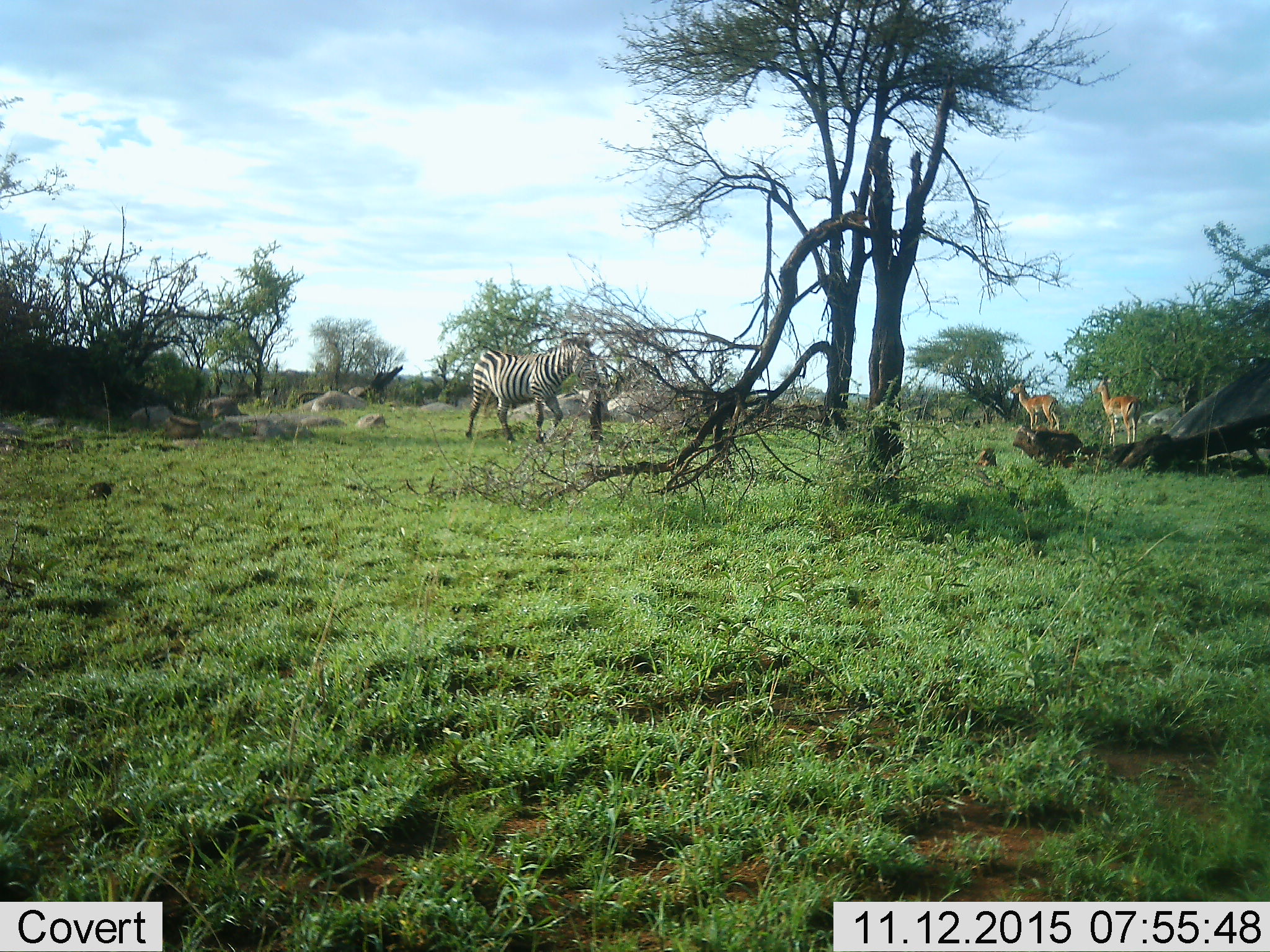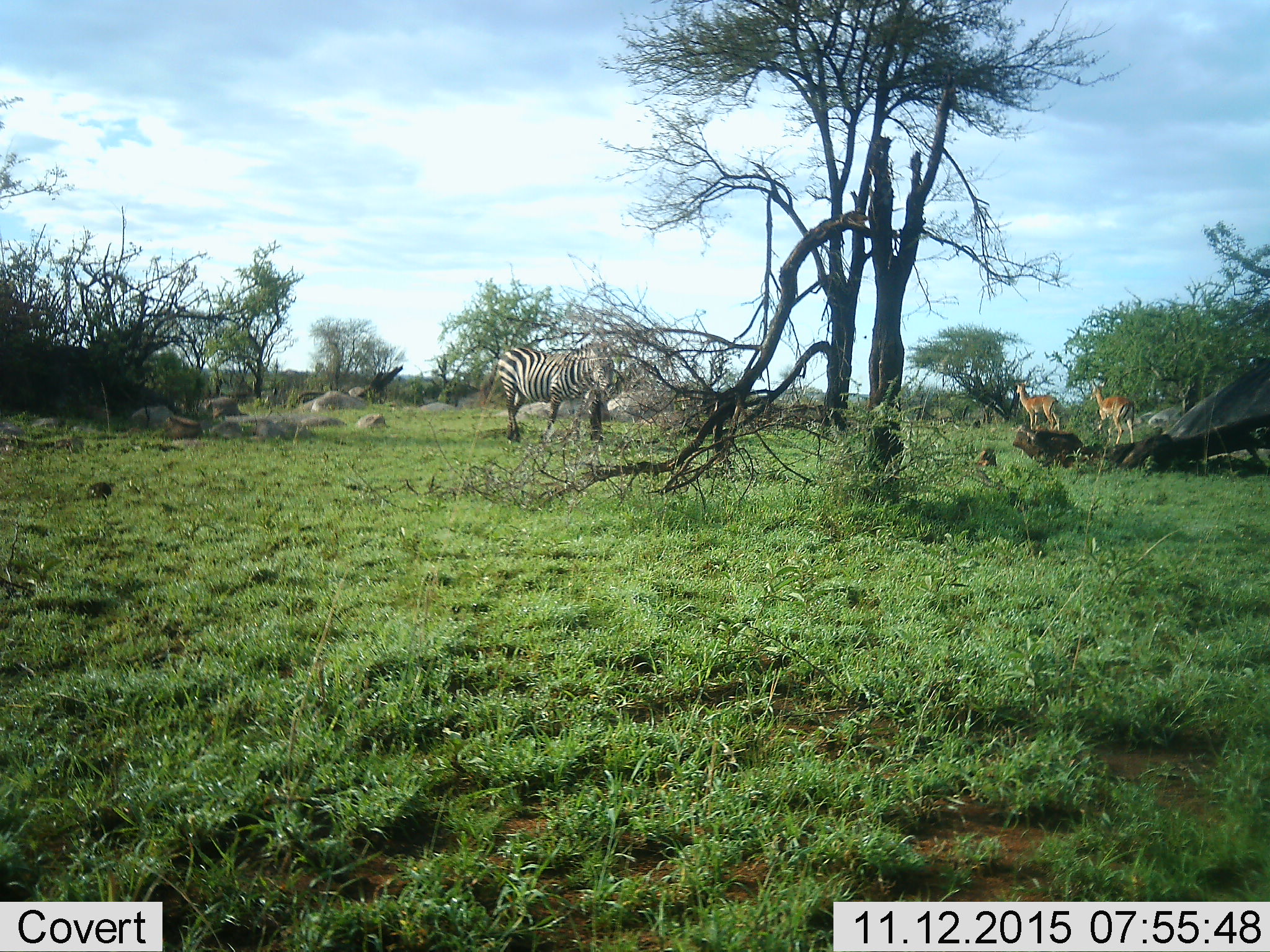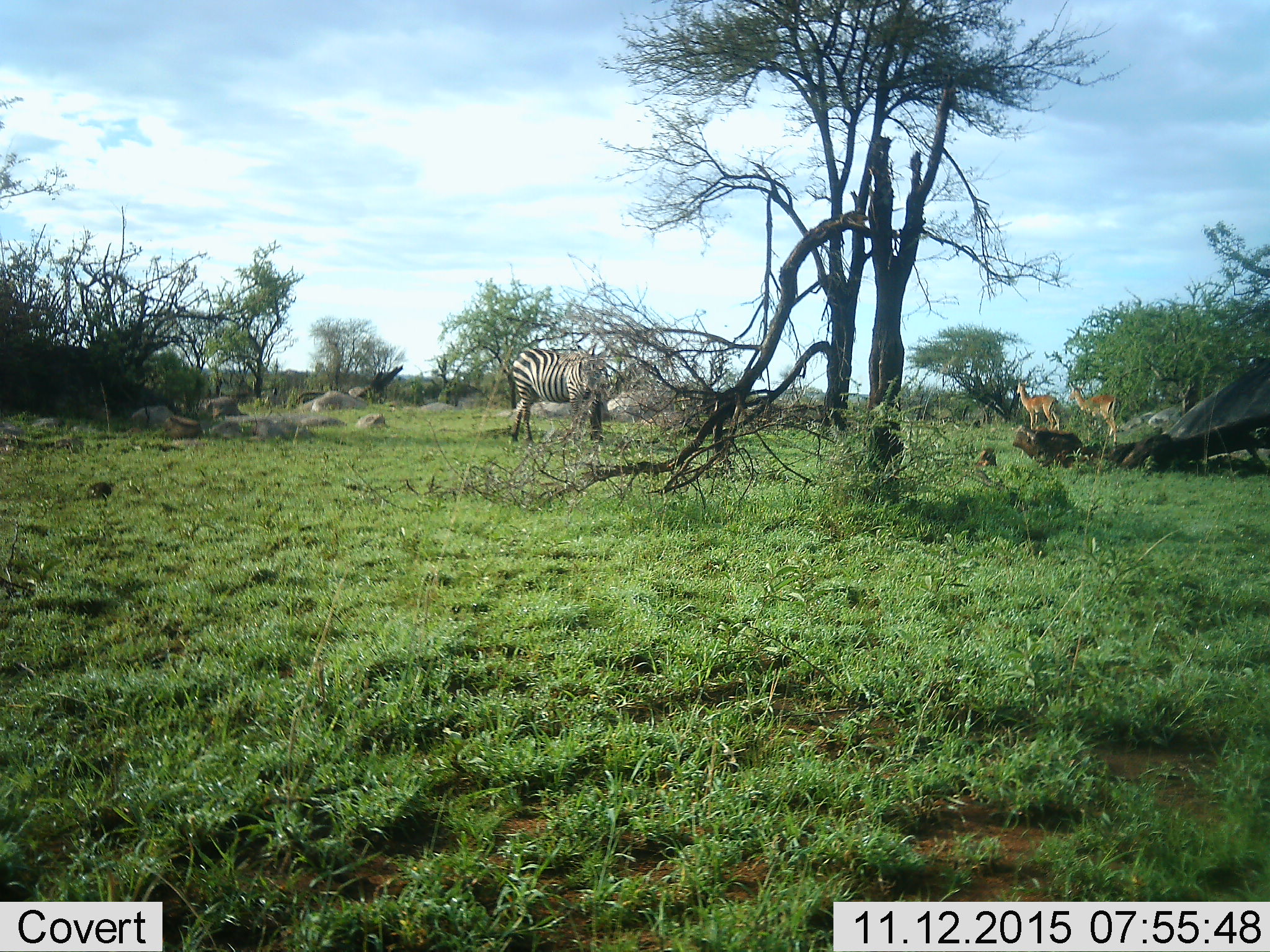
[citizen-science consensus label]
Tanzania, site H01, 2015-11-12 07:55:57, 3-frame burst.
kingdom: Animalia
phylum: Chordata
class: Mammalia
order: Artiodactyla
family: Bovidae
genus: Nanger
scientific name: Nanger granti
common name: grant's gazelle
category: gazellegrants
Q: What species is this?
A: Gazellegrants (grant's gazelle) (Nanger granti).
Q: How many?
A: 2.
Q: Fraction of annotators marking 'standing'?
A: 80%.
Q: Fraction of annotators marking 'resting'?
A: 0%.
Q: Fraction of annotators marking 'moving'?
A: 20%.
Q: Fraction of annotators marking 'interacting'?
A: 0%.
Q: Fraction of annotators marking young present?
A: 0%.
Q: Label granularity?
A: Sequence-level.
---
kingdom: Animalia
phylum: Chordata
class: Mammalia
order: Perissodactyla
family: Equidae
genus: Equus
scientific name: Equus quagga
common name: plains zebra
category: zebra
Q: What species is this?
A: Zebra (plains zebra) (Equus quagga).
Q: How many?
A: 1.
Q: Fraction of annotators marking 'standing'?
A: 0%.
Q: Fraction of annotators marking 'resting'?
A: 0%.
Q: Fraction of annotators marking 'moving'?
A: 80%.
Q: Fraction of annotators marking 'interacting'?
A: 10%.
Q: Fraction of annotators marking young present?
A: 0%.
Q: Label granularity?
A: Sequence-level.